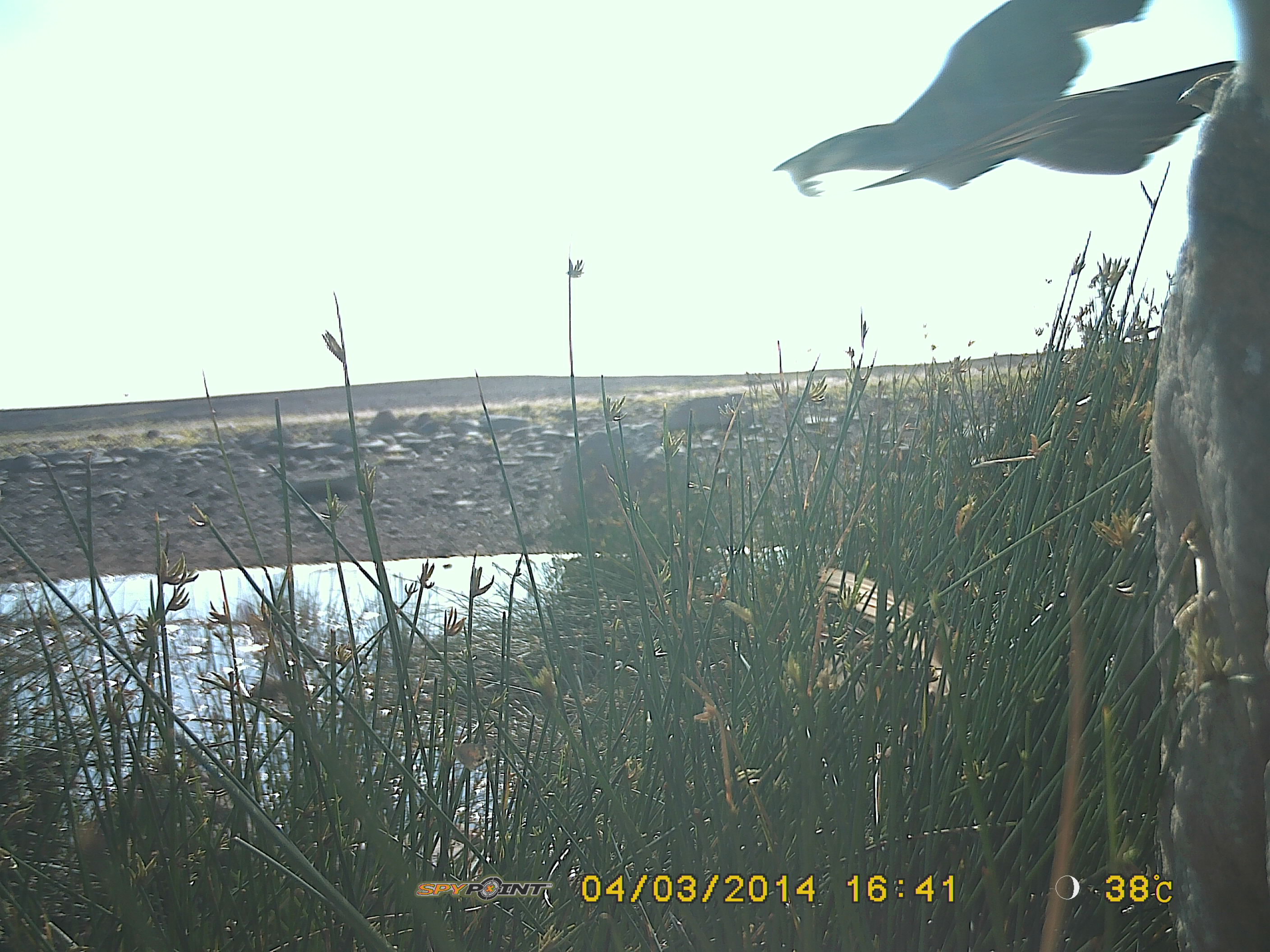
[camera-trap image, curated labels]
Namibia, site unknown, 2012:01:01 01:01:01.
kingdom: Animalia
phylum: Chordata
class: Aves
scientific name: Aves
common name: birds